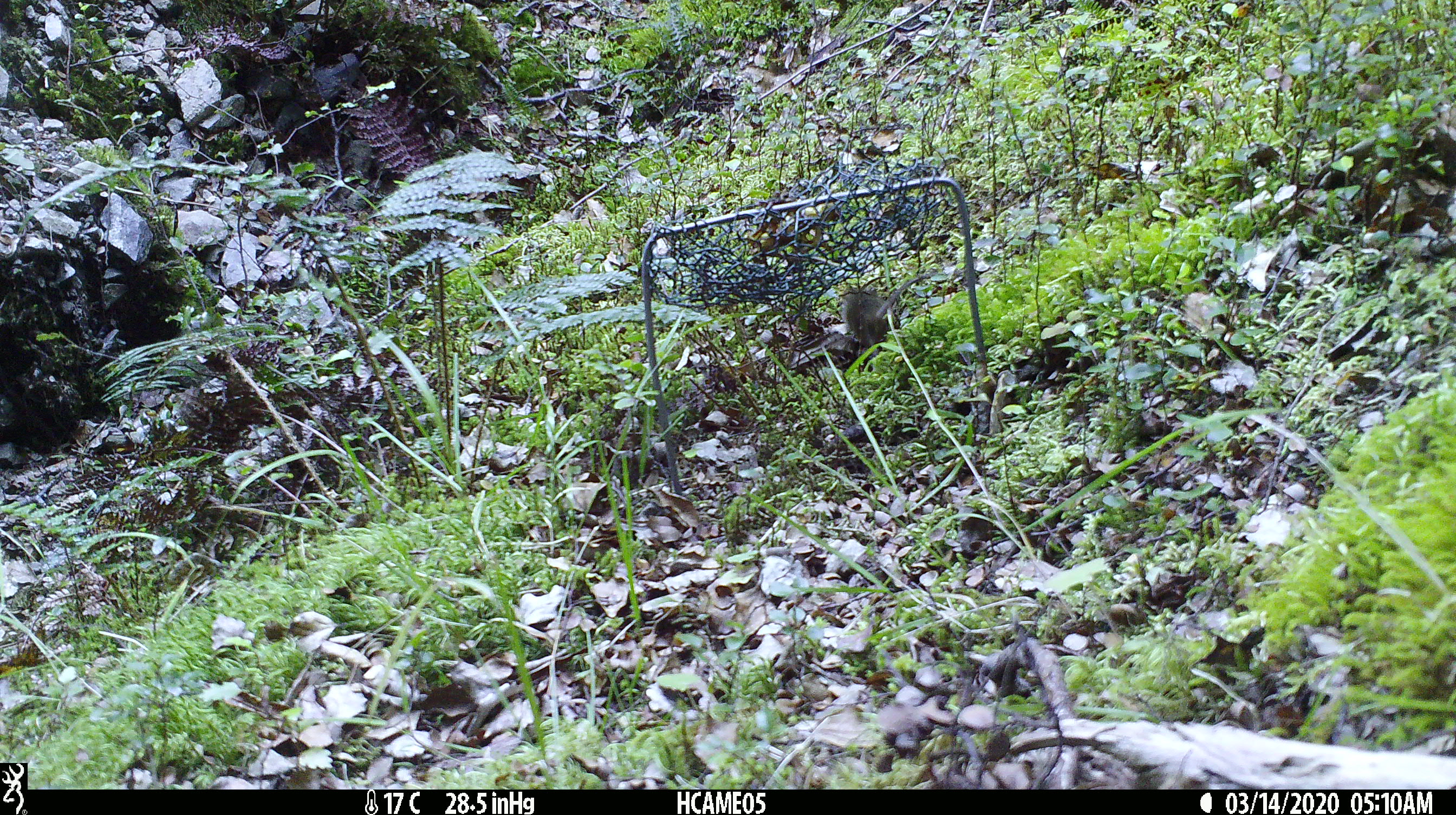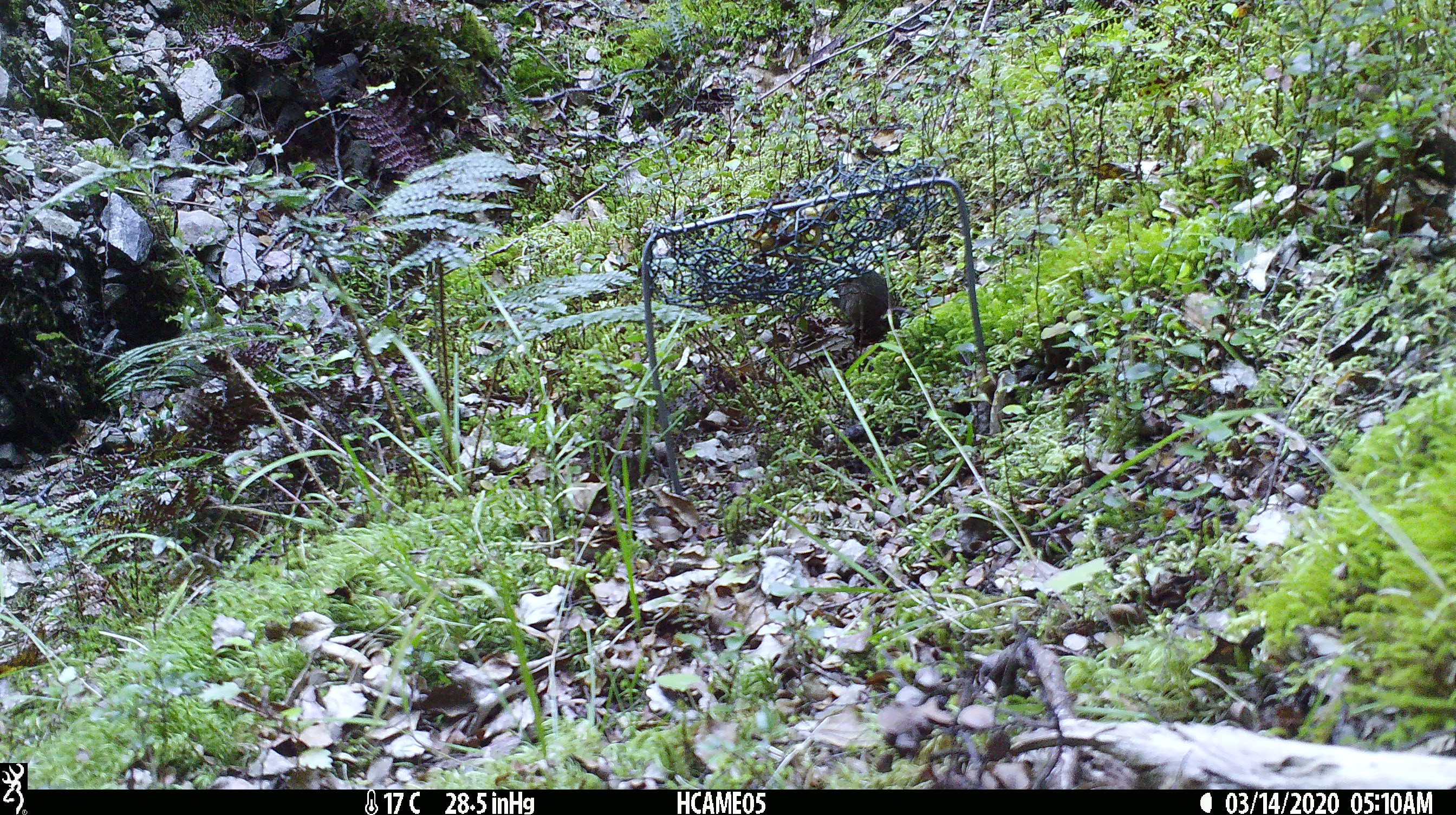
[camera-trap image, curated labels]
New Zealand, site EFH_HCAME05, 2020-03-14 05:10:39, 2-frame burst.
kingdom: Animalia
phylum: Chordata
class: Mammalia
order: Rodentia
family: Muridae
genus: Mus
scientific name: Mus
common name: mouse